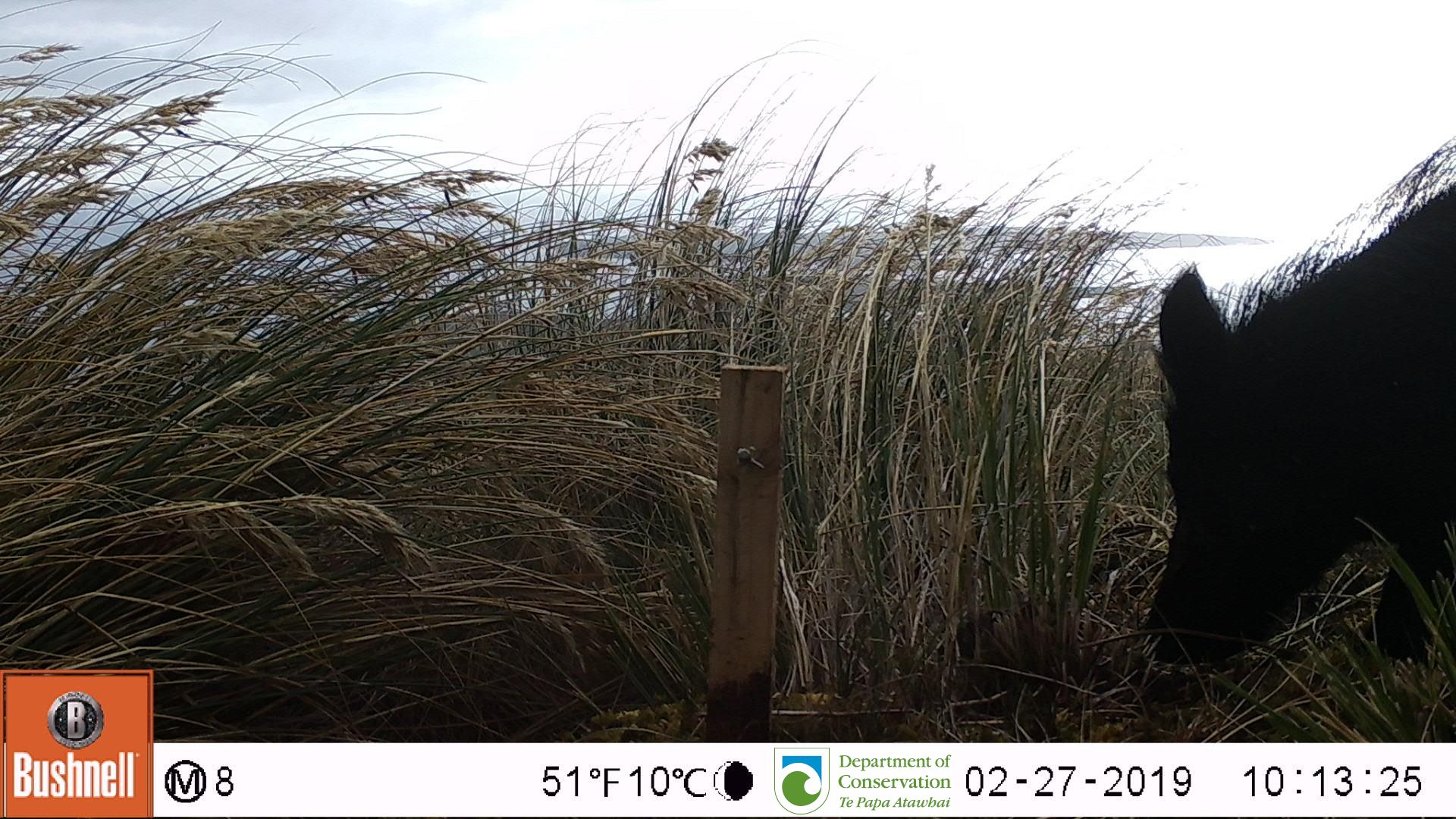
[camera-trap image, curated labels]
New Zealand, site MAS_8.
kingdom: Animalia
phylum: Chordata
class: Mammalia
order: Artiodactyla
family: Suidae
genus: Sus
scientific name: Sus scrofa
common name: pig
Pig (Sus scrofa).